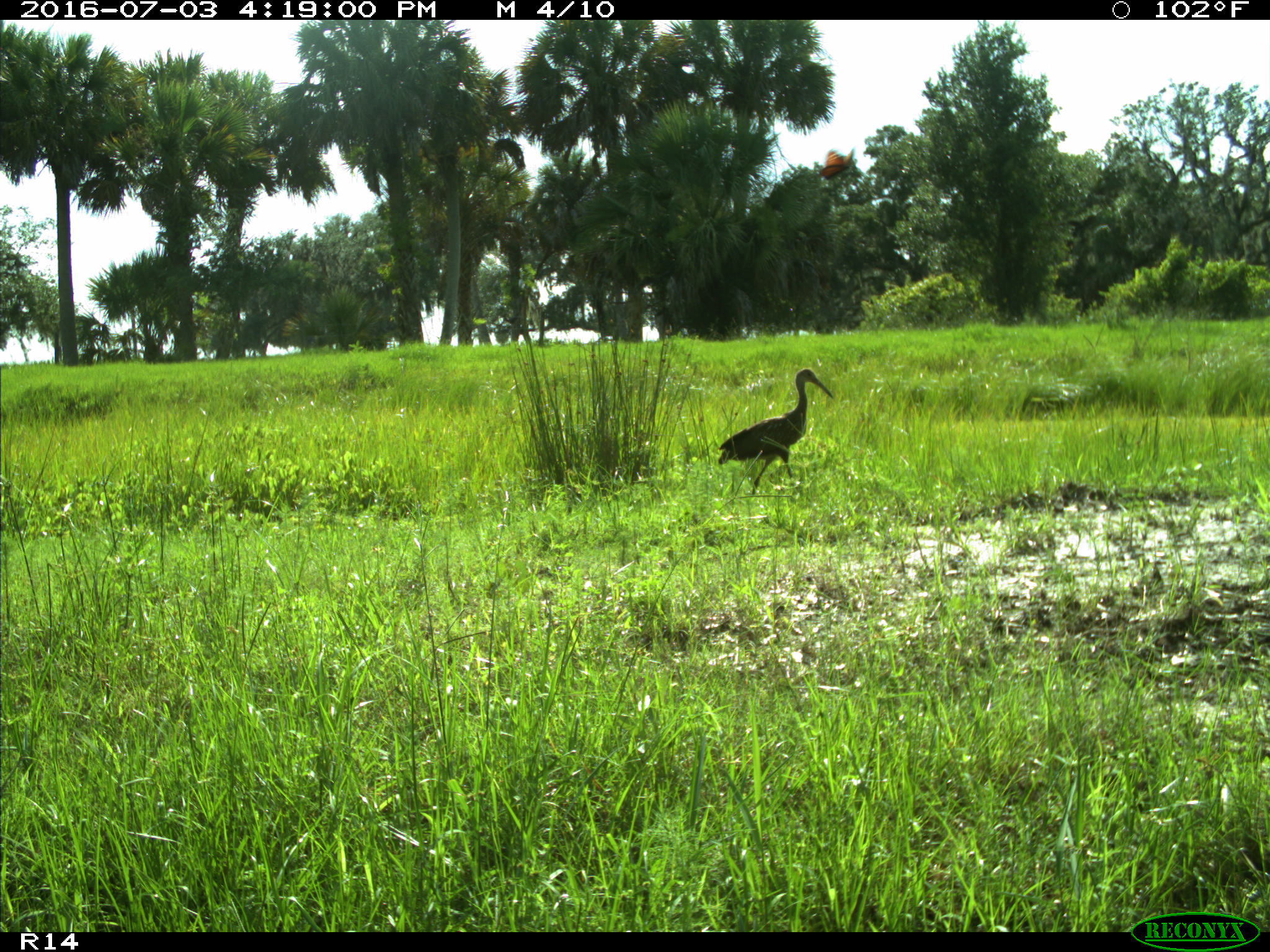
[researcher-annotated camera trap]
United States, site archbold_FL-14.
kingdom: Animalia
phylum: Chordata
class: Aves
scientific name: Aves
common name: birds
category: unidentified bird